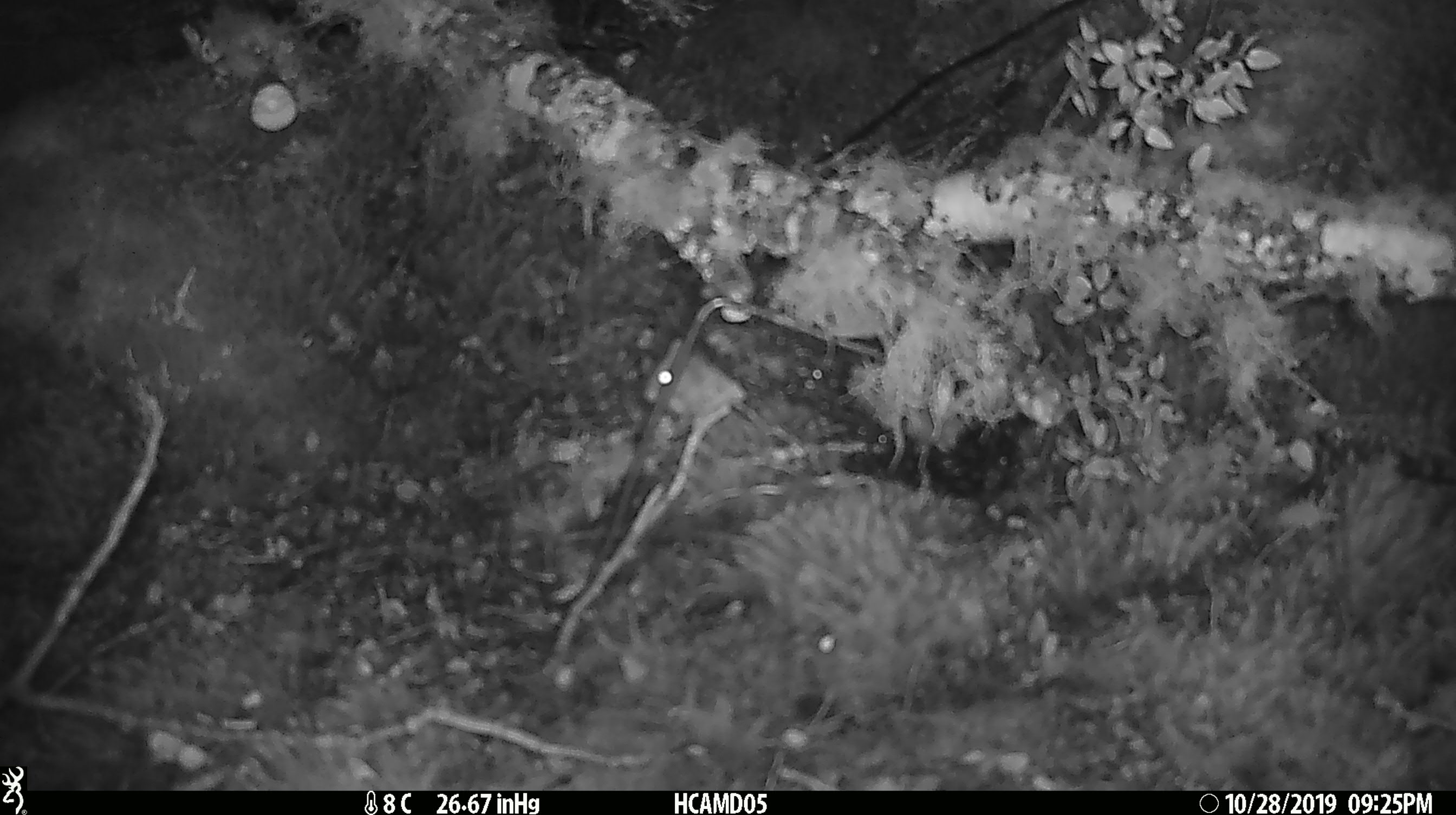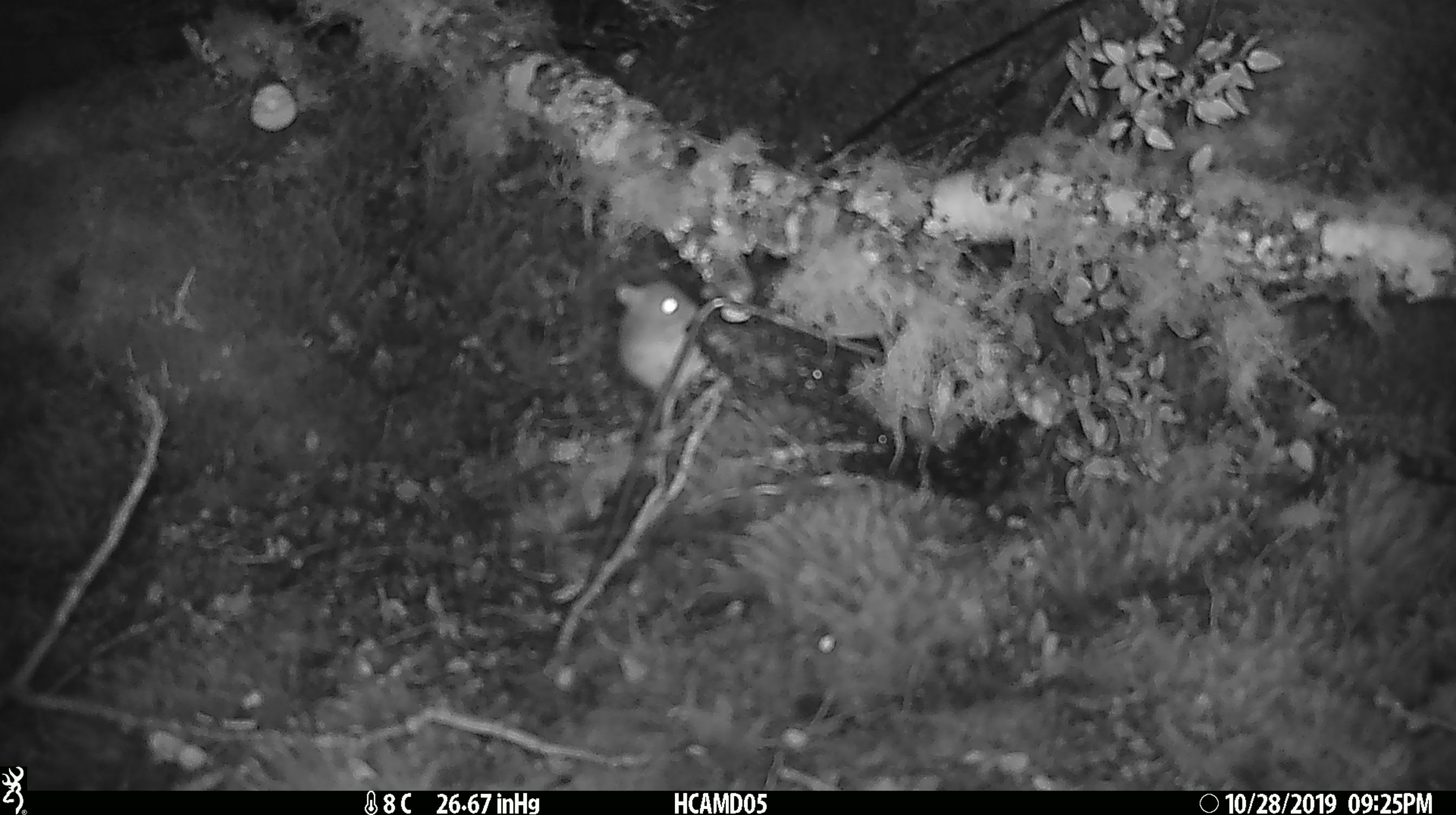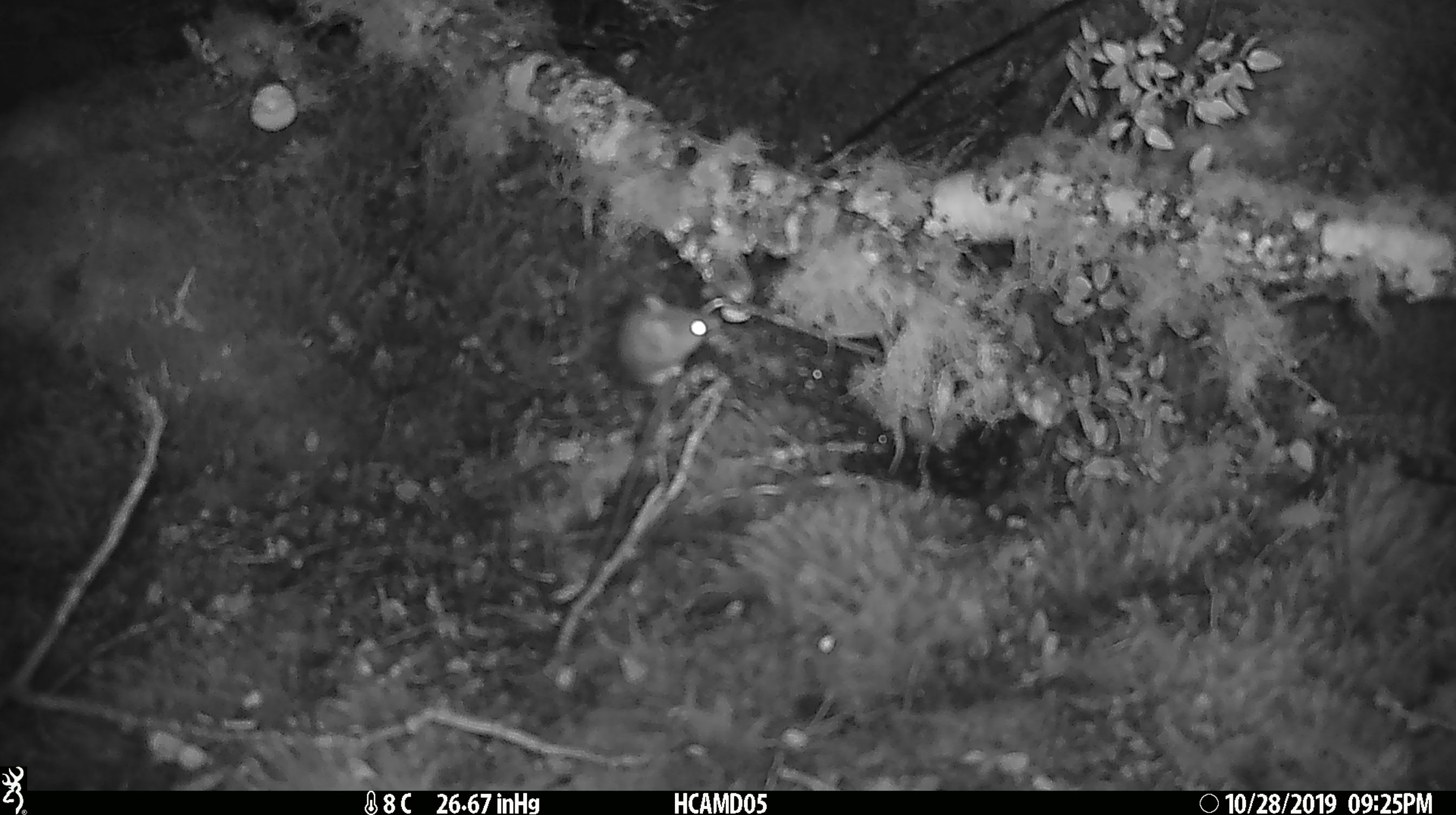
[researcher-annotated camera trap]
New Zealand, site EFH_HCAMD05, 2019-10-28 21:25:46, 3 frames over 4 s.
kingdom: Animalia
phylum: Chordata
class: Mammalia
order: Rodentia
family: Muridae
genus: Mus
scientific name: Mus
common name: mouse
Mouse (Mus).